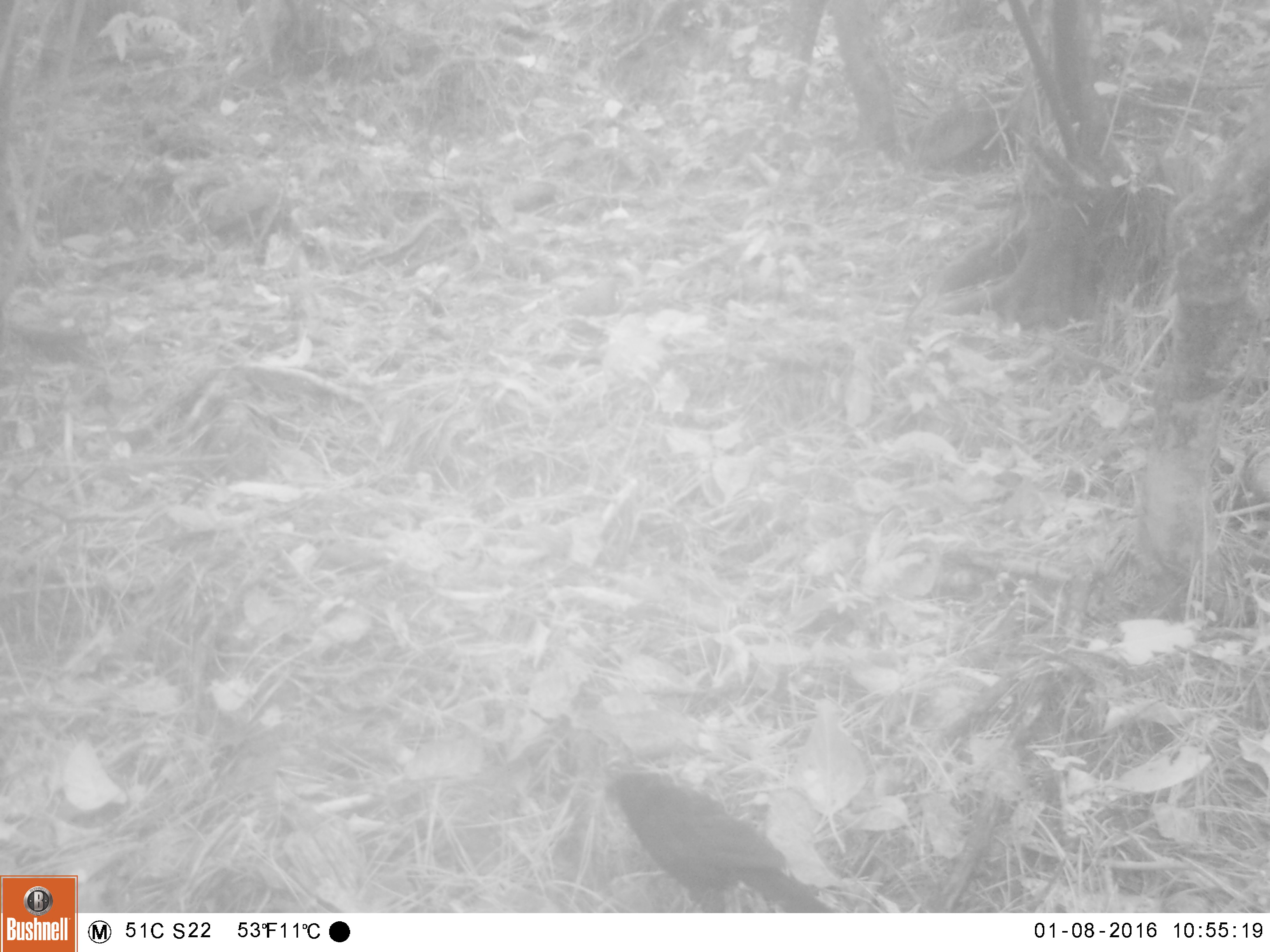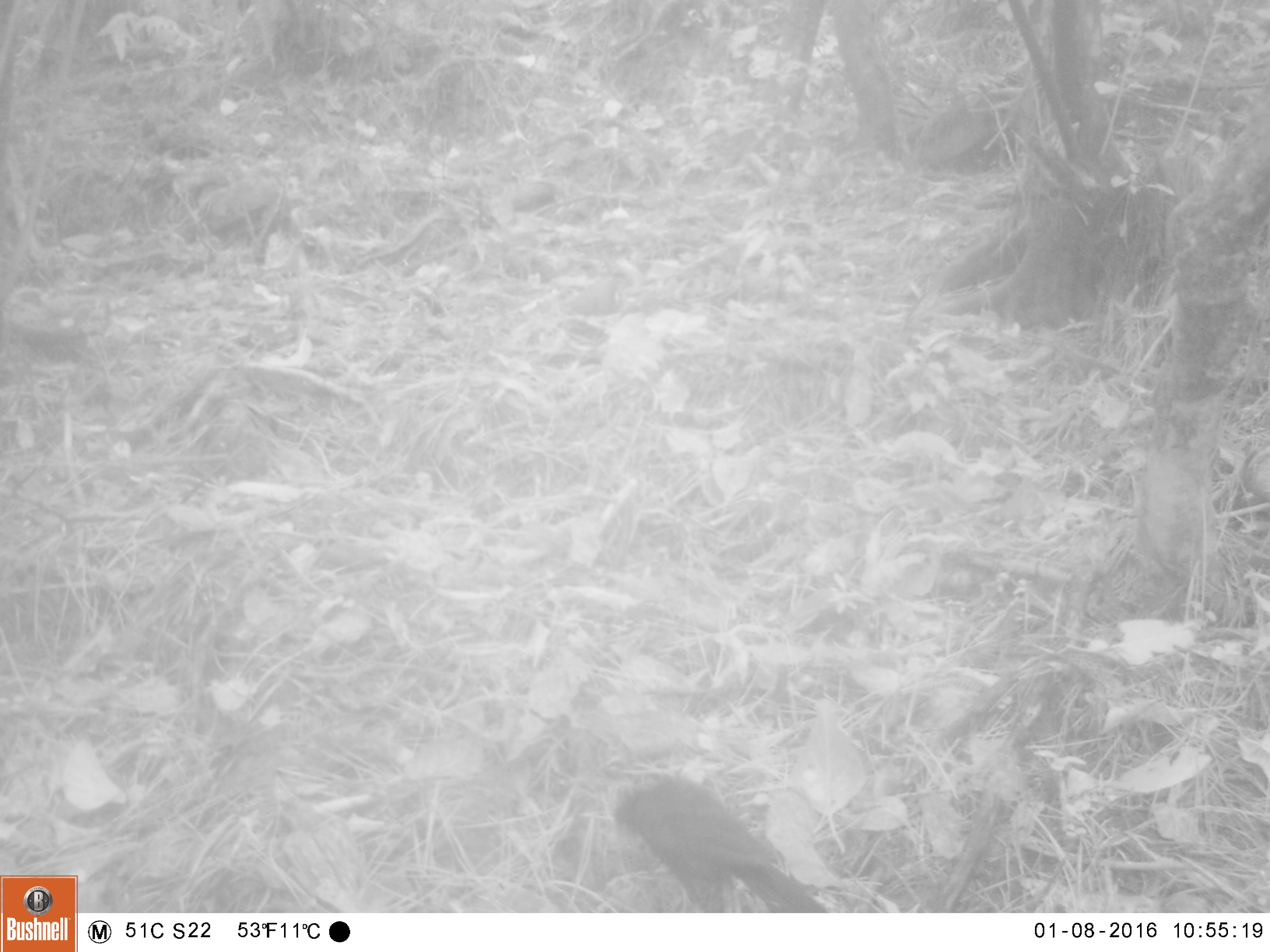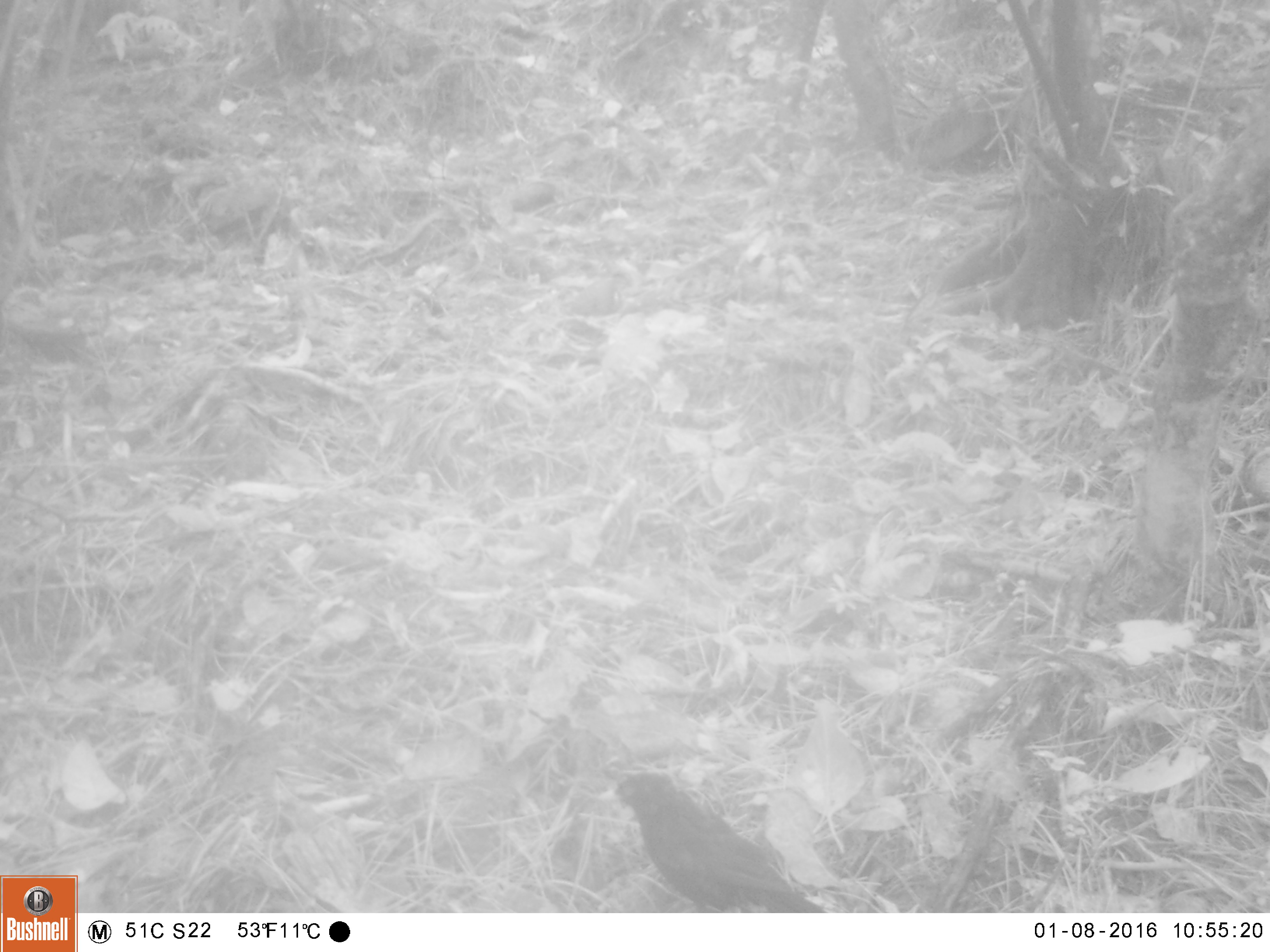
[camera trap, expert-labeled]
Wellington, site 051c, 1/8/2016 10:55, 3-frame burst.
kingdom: Animalia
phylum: Chordata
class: Aves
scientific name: Aves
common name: bird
Bird (Aves).